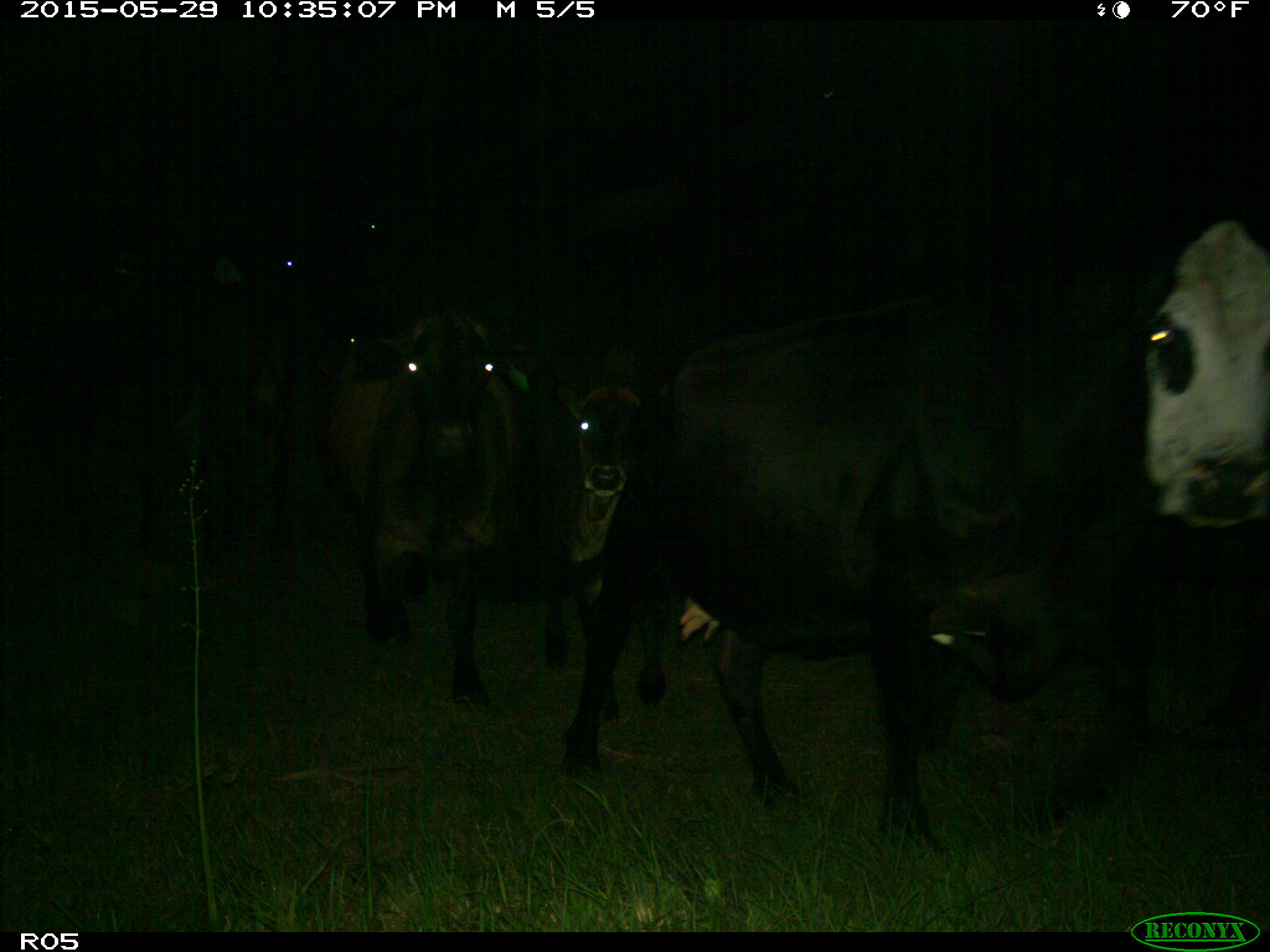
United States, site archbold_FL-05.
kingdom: Animalia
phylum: Chordata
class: Mammalia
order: Artiodactyla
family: Bovidae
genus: Bos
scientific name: Bos taurus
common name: domestic cow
Bos taurus (domestic cow).